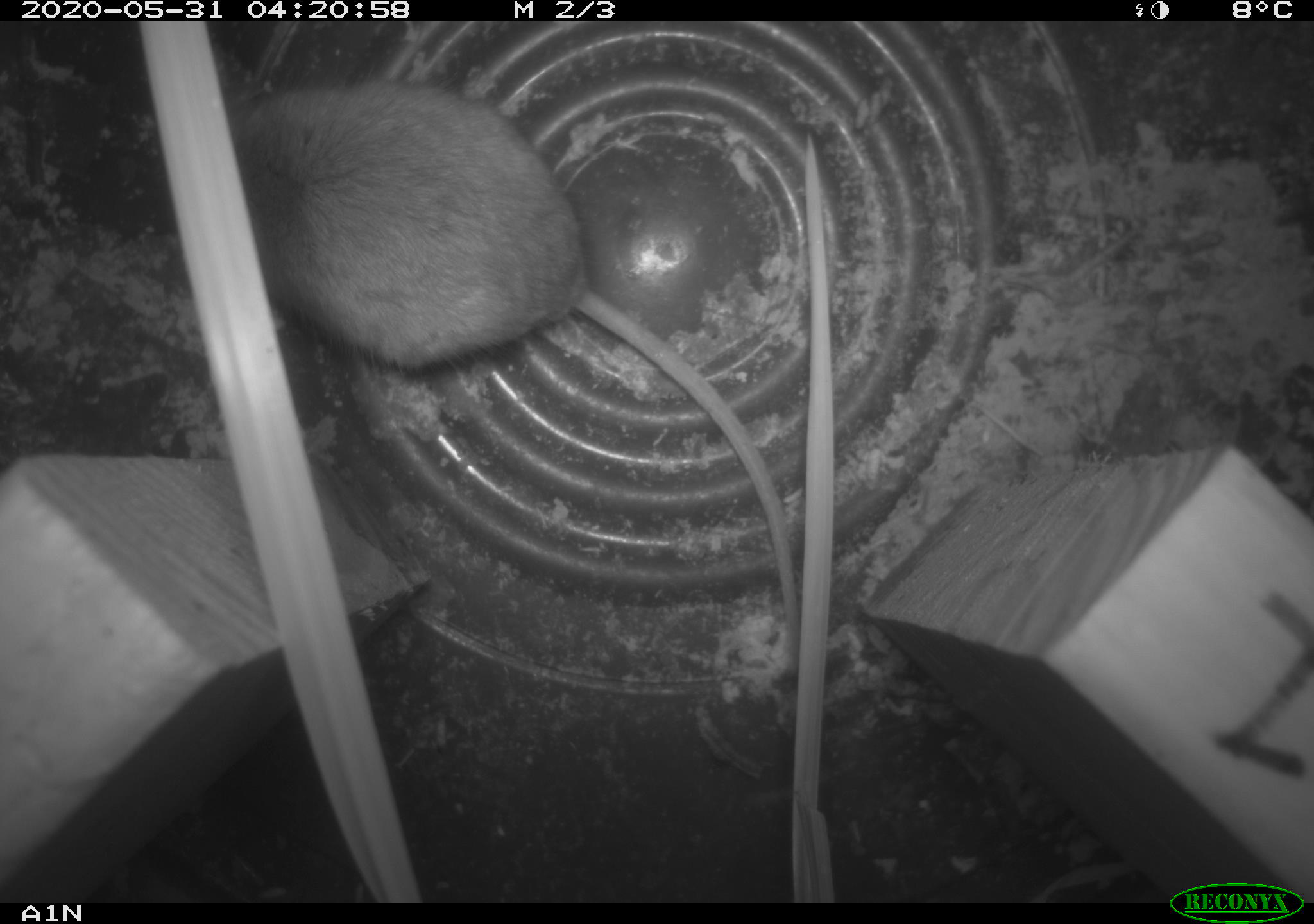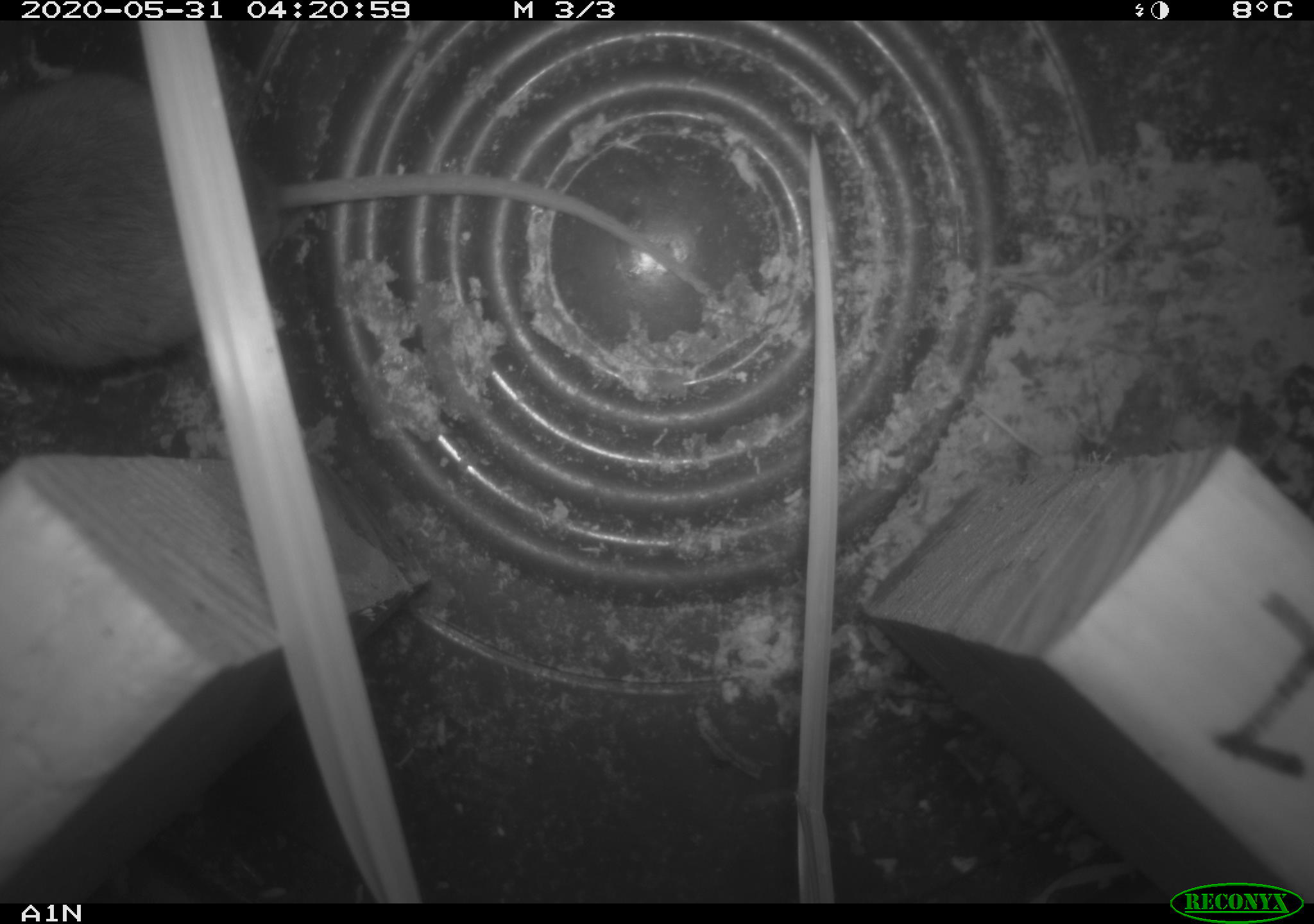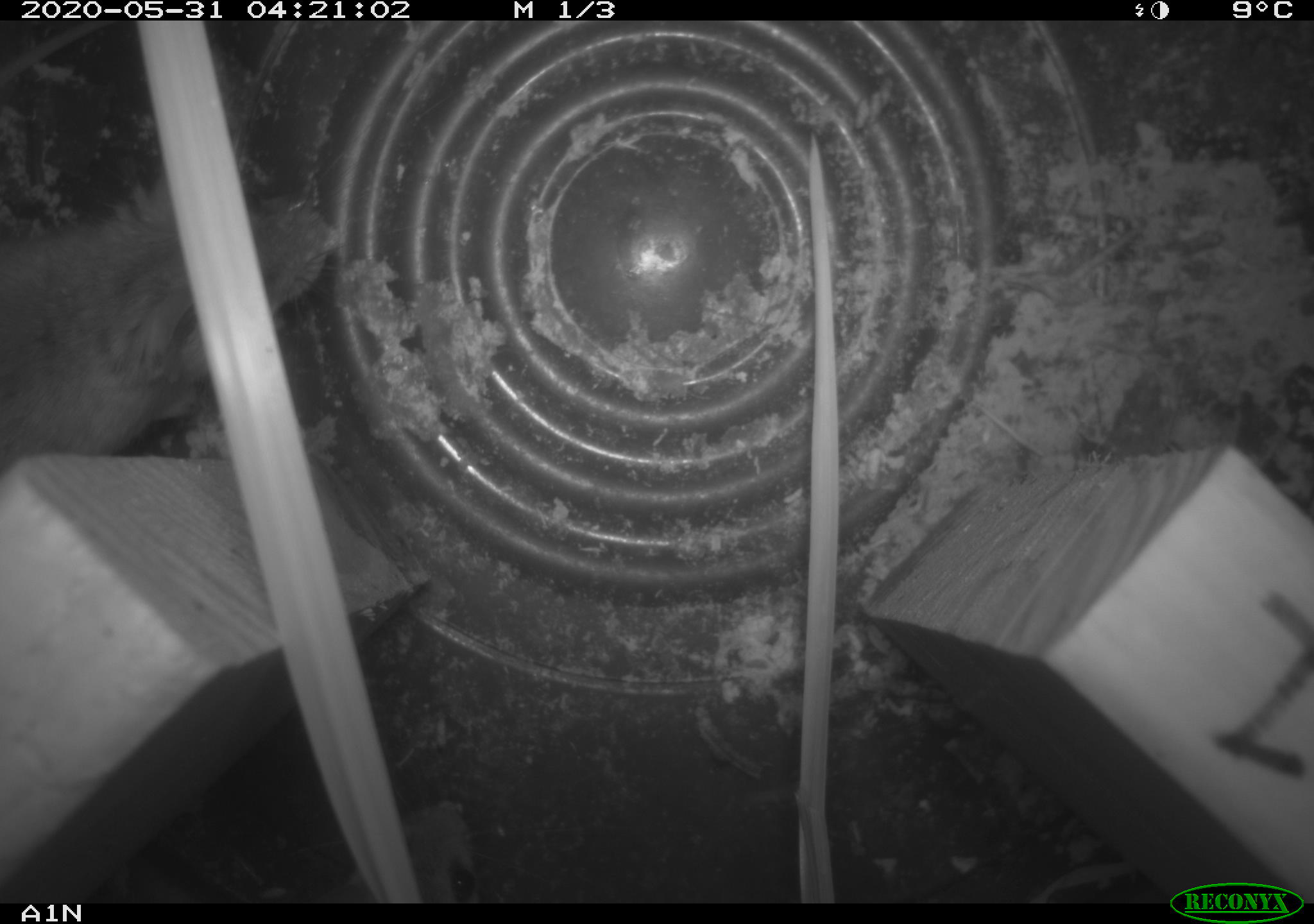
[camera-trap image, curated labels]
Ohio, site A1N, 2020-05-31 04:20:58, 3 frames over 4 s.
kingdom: Animalia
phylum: Chordata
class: Mammalia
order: Rodentia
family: Cricetidae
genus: Peromyscus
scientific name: Peromyscus leucopus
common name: white-footed mouse